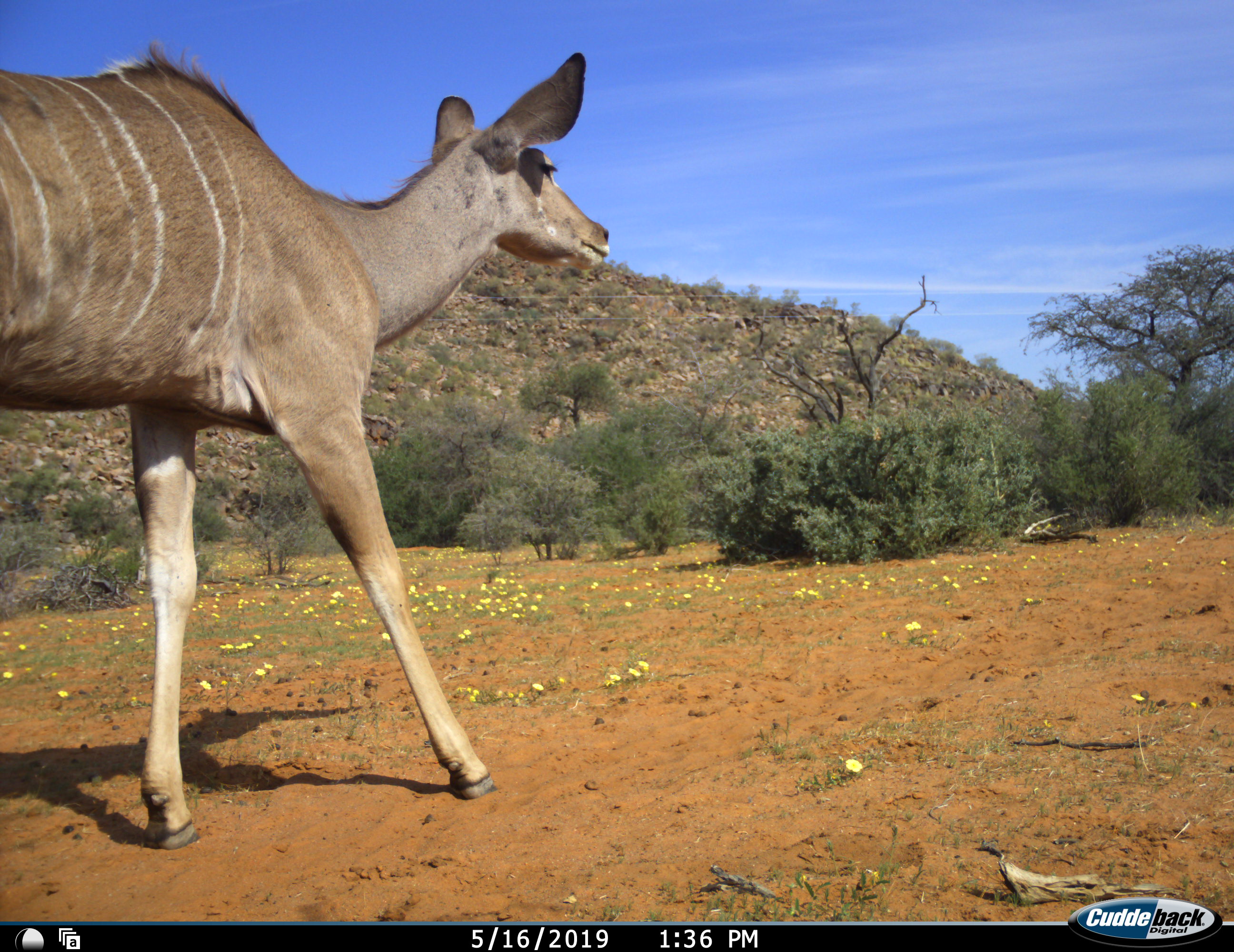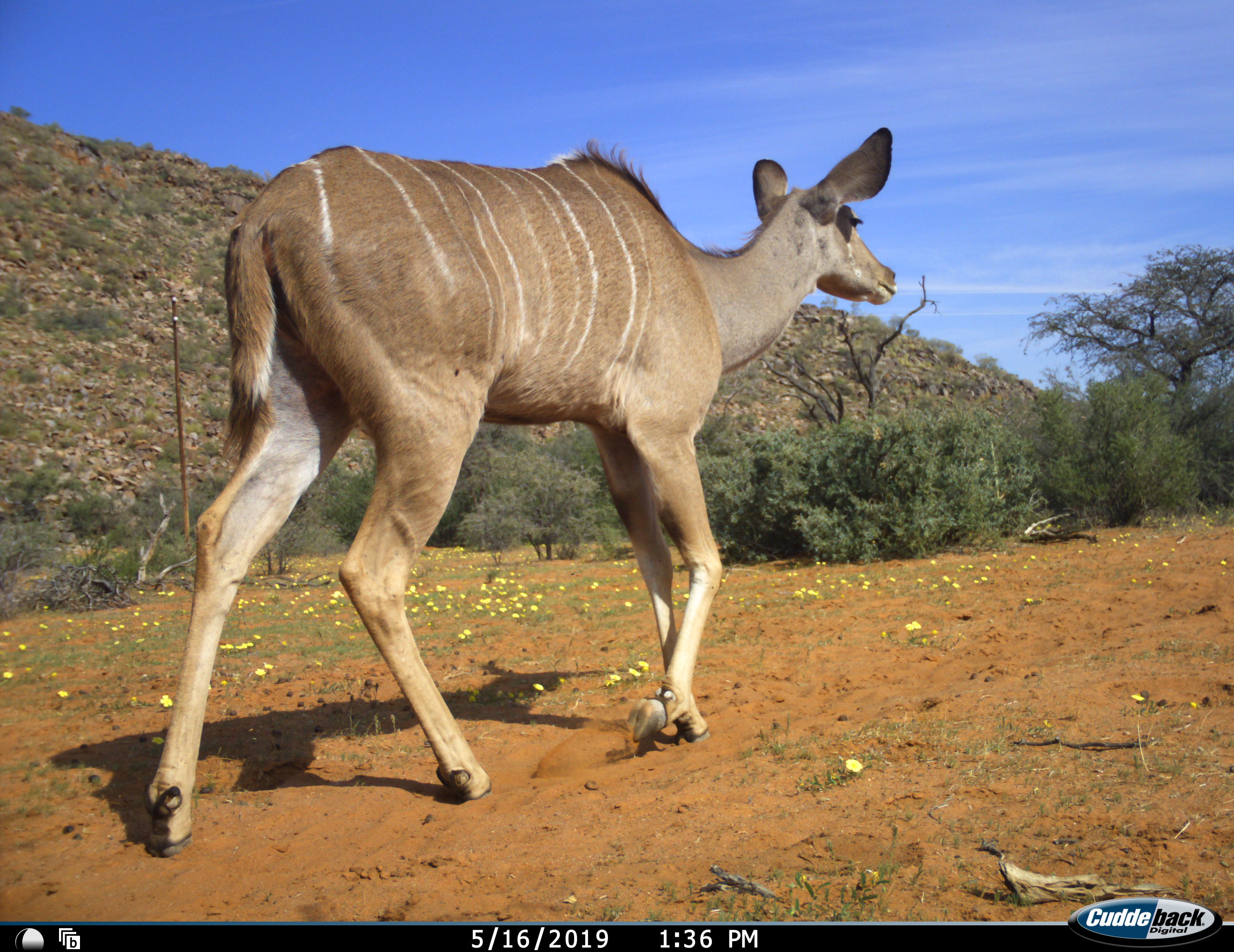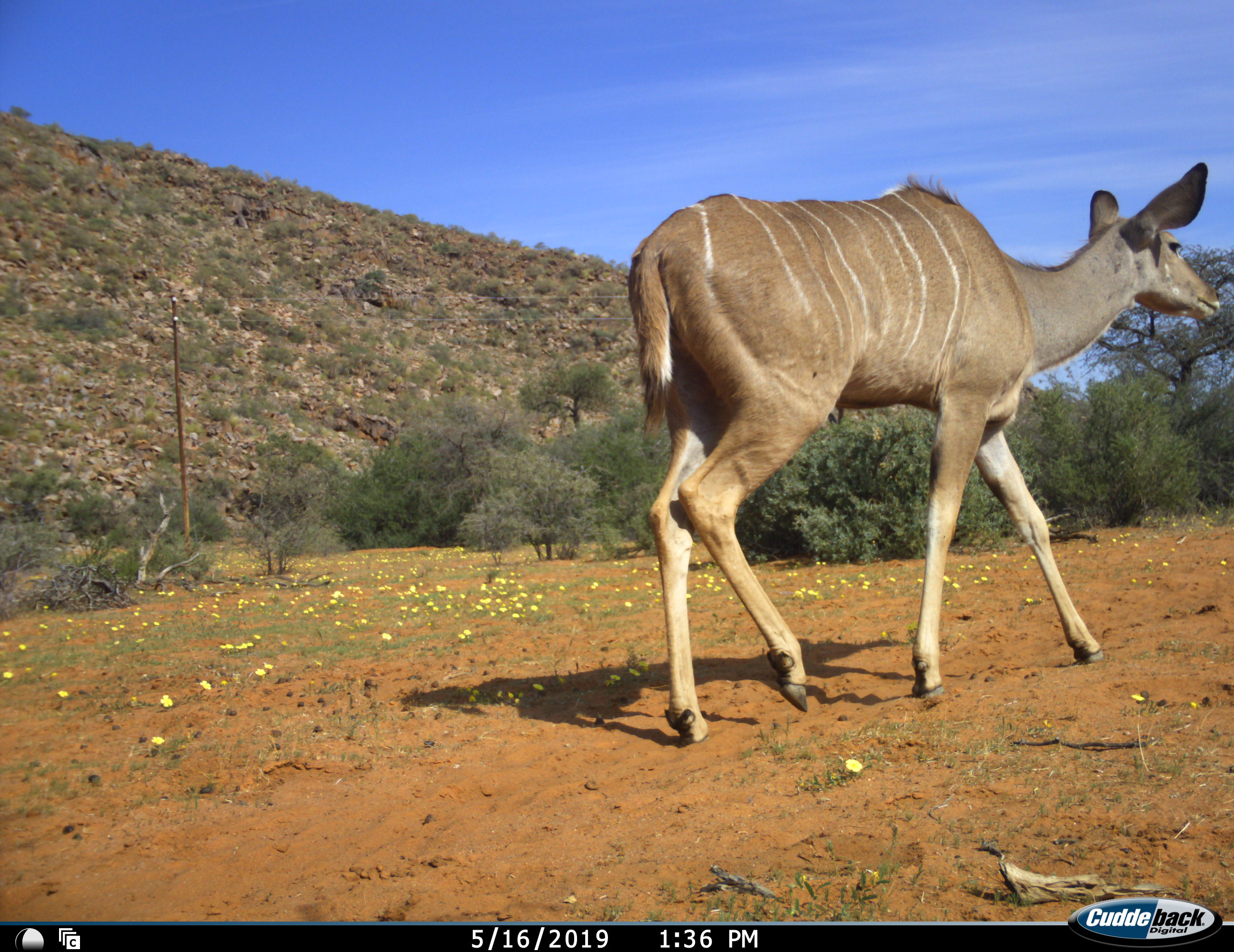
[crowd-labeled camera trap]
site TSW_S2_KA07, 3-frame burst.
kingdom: Animalia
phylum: Chordata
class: Mammalia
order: Artiodactyla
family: Bovidae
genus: Tragelaphus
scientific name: Tragelaphus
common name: kudu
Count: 1.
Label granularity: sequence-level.